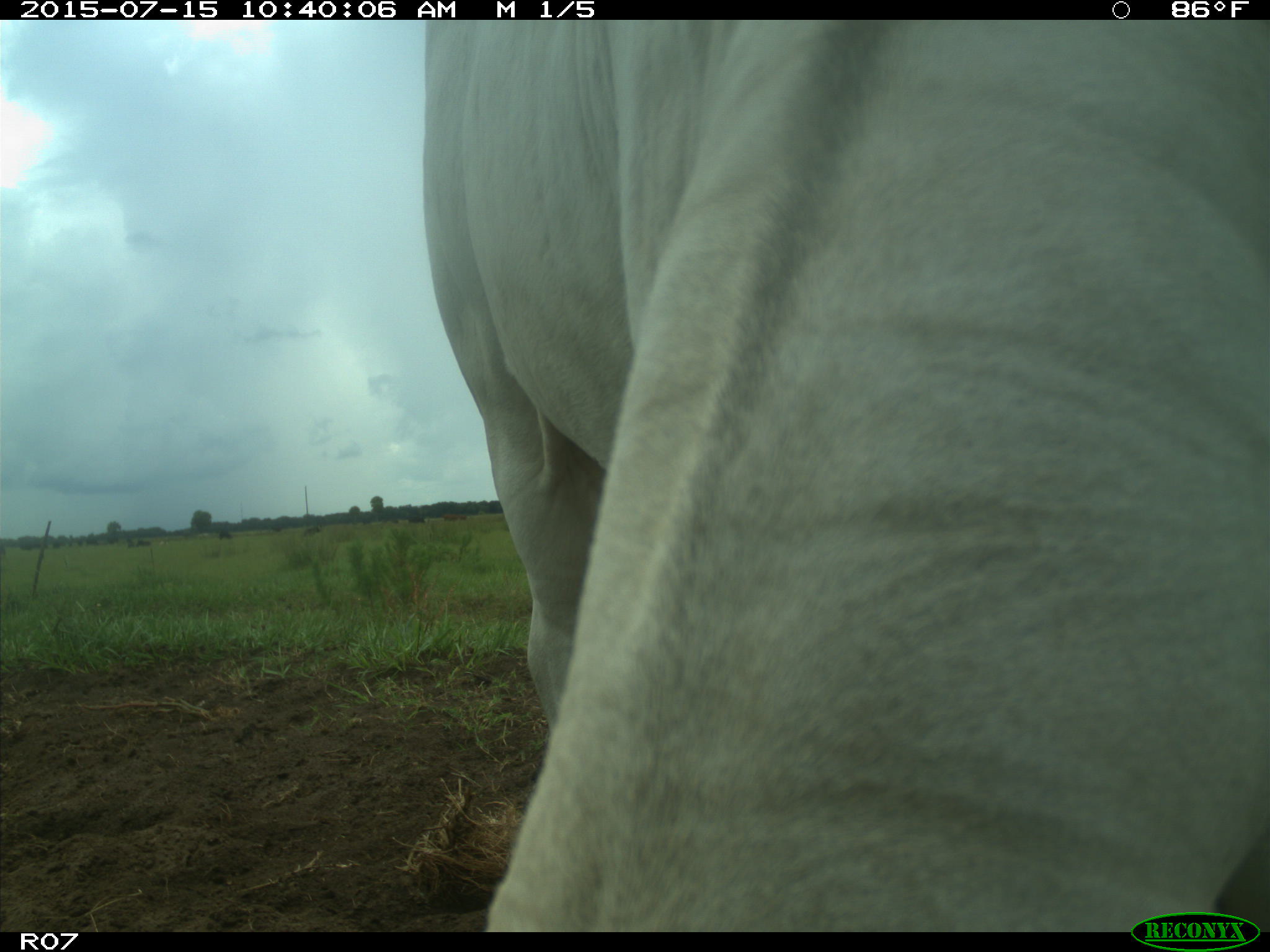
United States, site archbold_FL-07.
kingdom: Animalia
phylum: Chordata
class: Mammalia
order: Artiodactyla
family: Bovidae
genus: Bos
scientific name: Bos taurus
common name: domestic cow